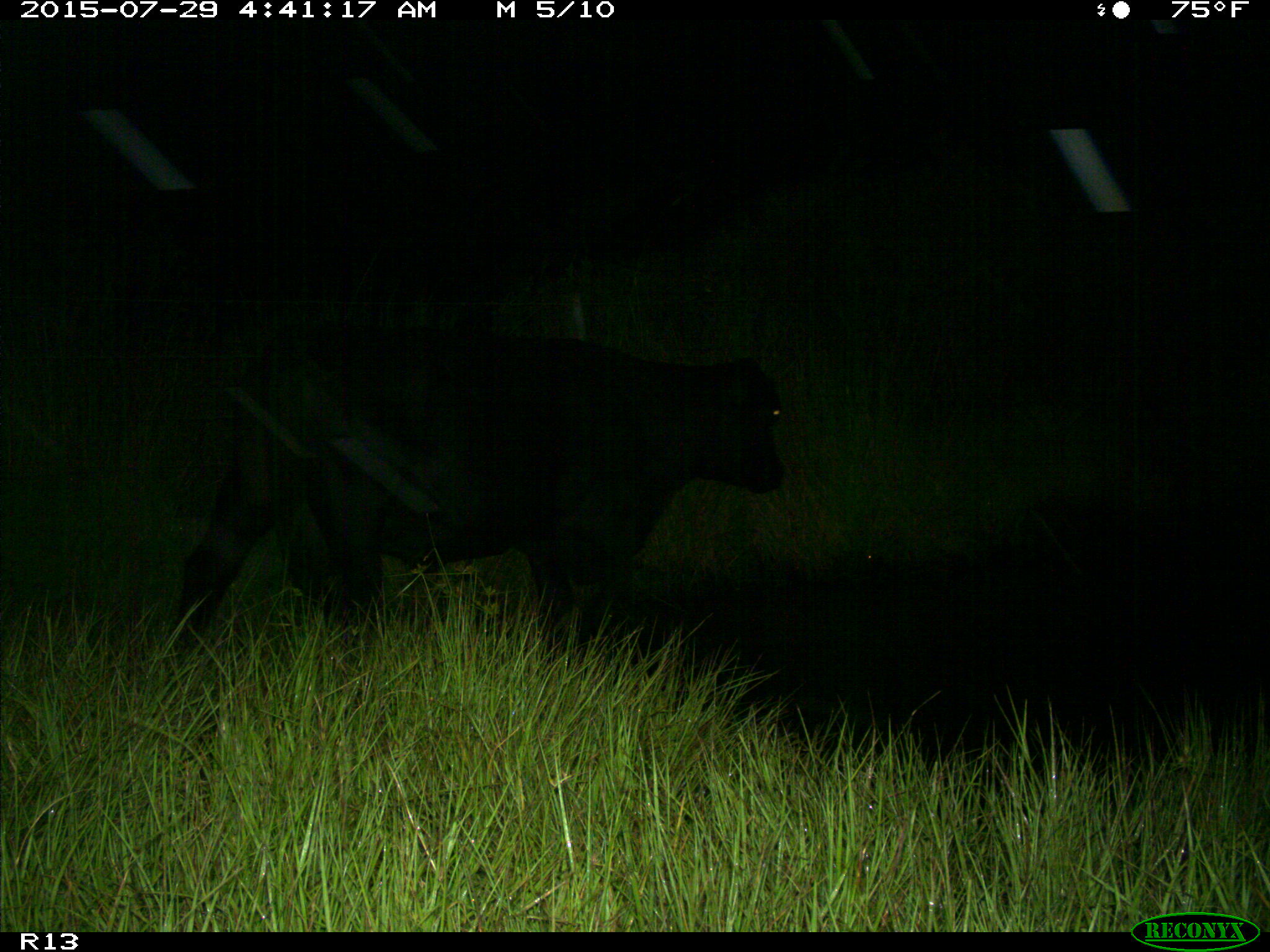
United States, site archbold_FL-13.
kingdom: Animalia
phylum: Chordata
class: Mammalia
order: Artiodactyla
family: Bovidae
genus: Bos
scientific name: Bos taurus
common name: domestic cow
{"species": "Bos taurus (domestic cow)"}